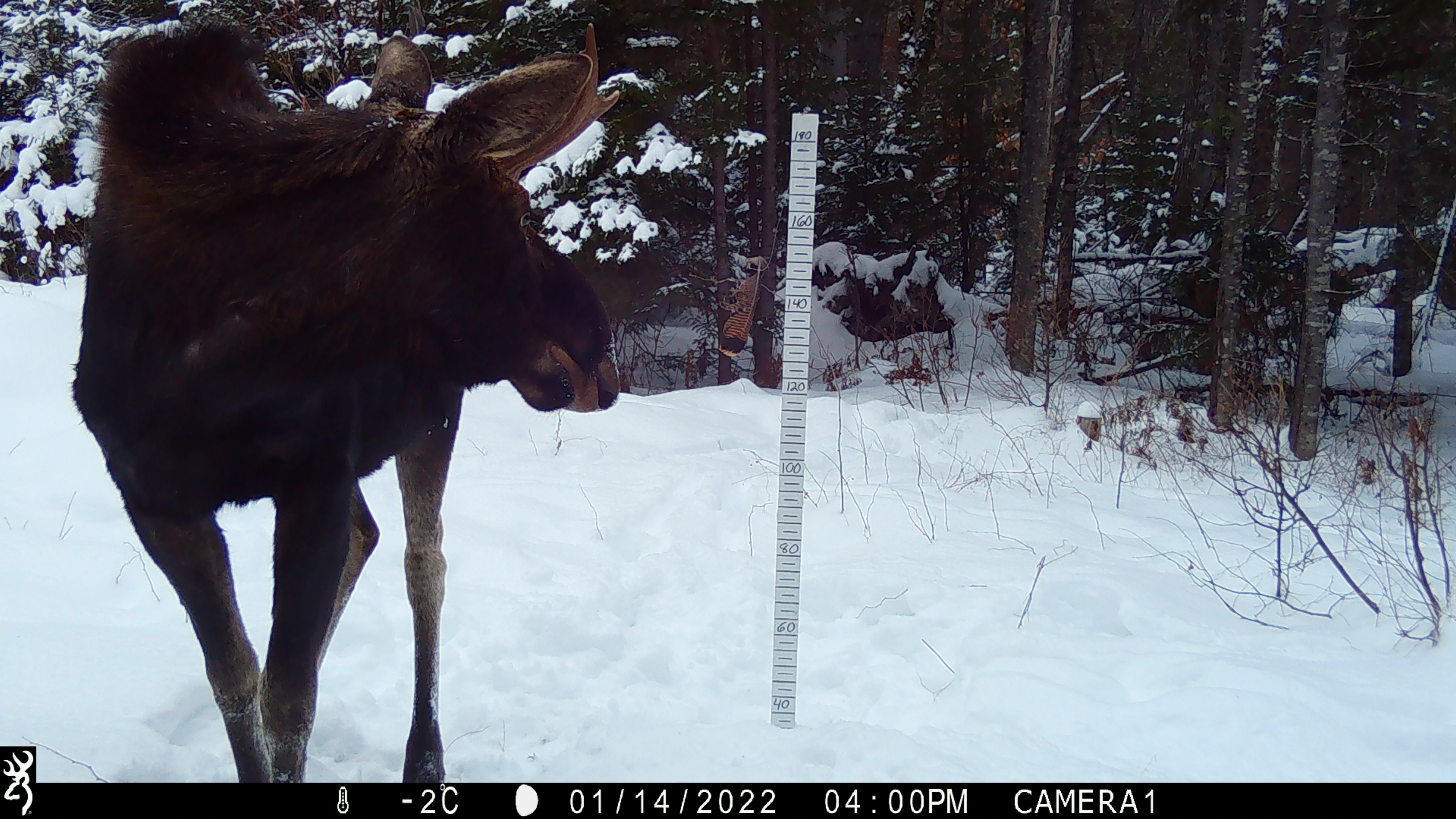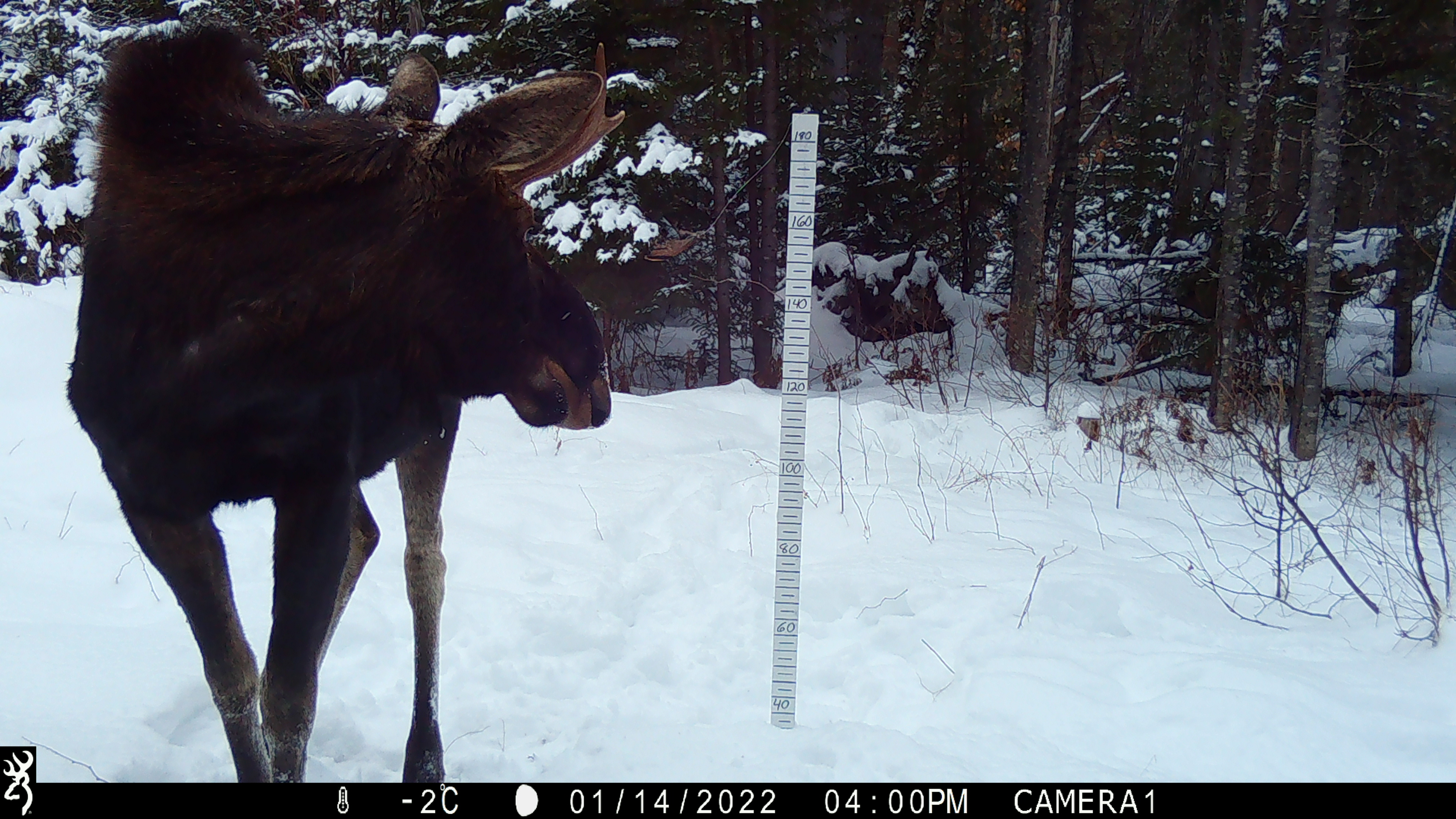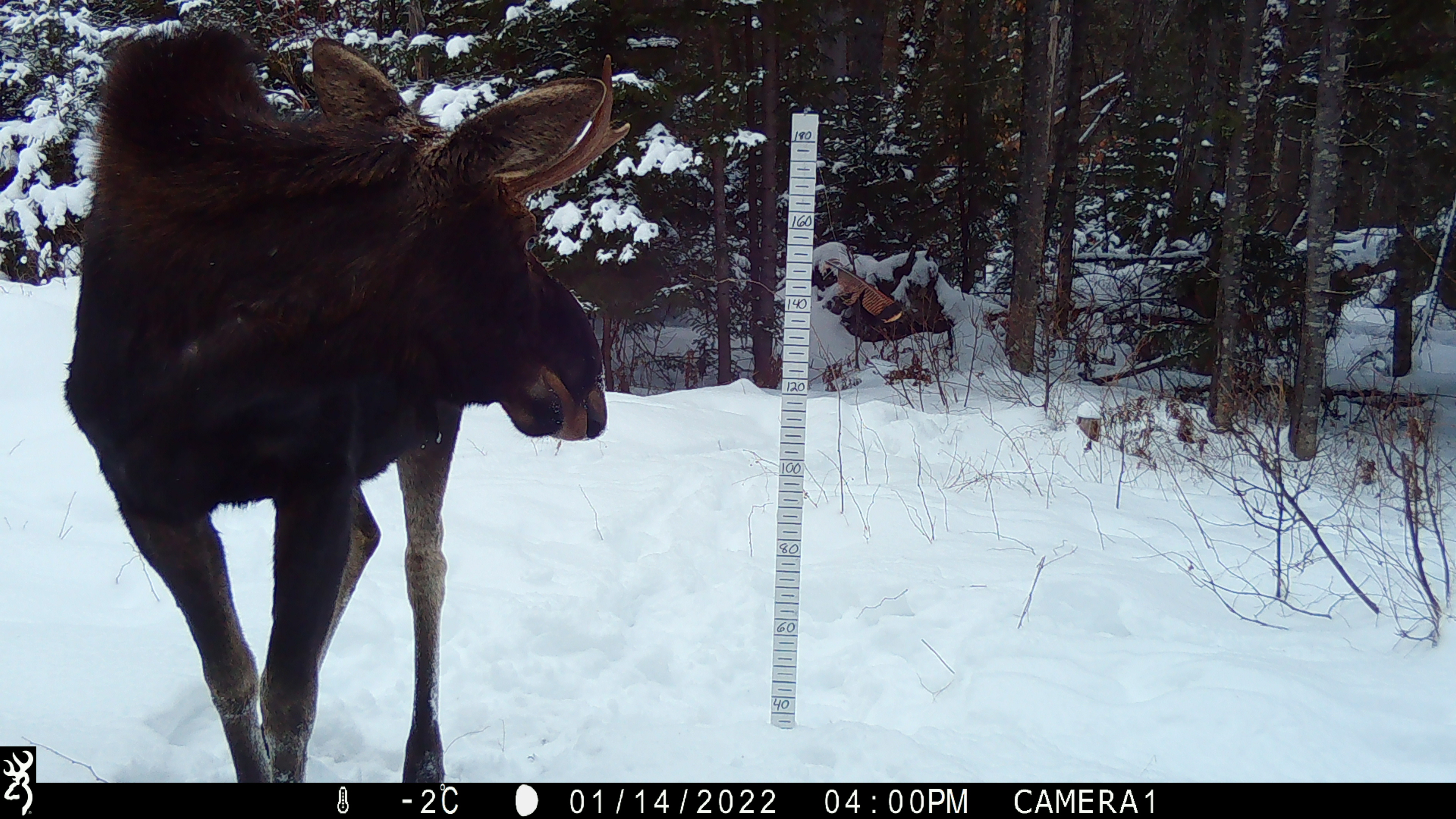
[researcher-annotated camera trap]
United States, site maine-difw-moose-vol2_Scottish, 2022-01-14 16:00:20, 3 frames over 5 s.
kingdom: Animalia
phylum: Chordata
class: Mammalia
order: Artiodactyla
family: Cervidae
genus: Alces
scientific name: Alces alces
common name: moose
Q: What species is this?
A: Moose (Alces alces).